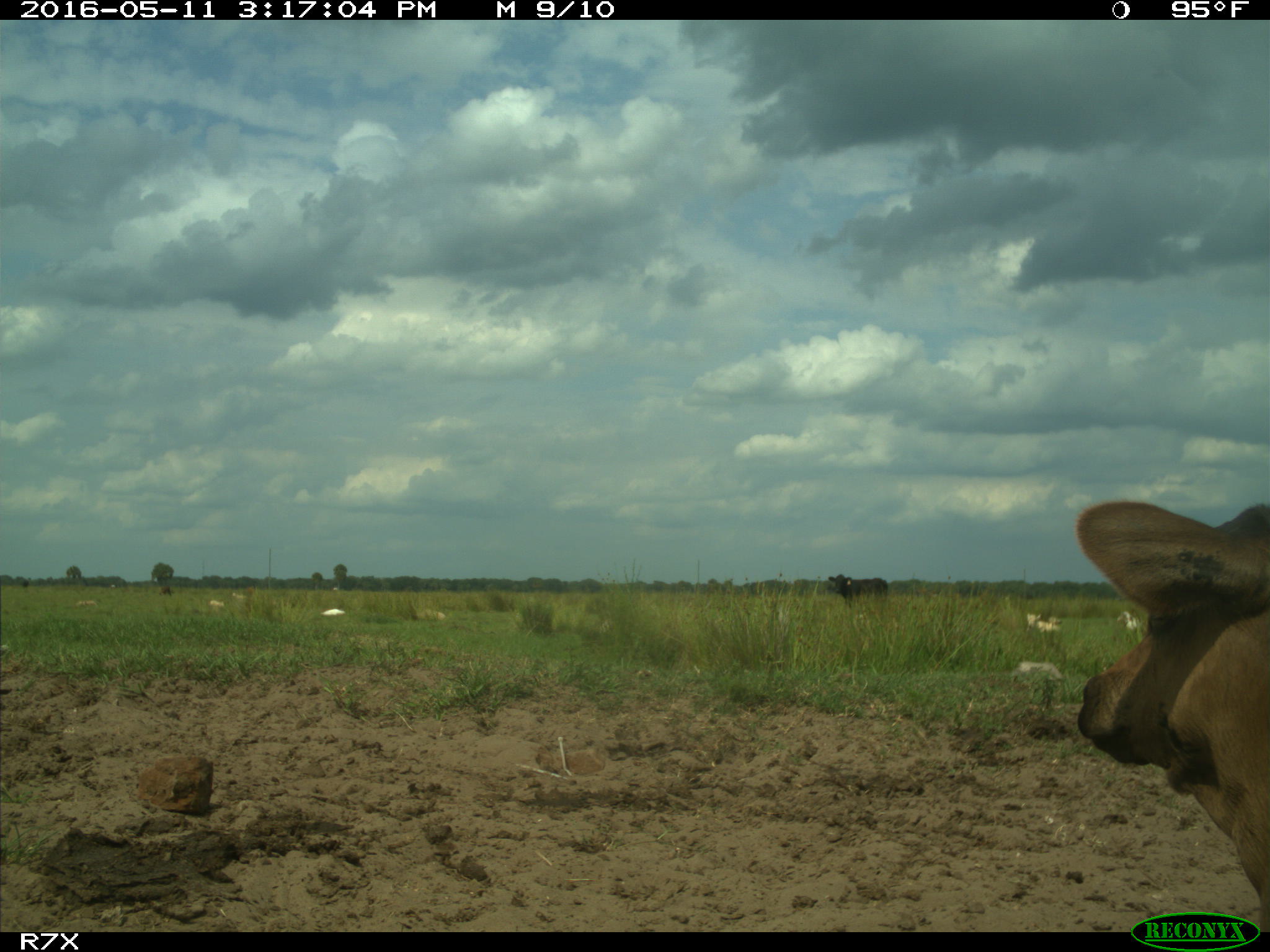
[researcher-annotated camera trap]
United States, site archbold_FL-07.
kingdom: Animalia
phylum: Chordata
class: Mammalia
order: Artiodactyla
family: Bovidae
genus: Bos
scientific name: Bos taurus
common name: domestic cow